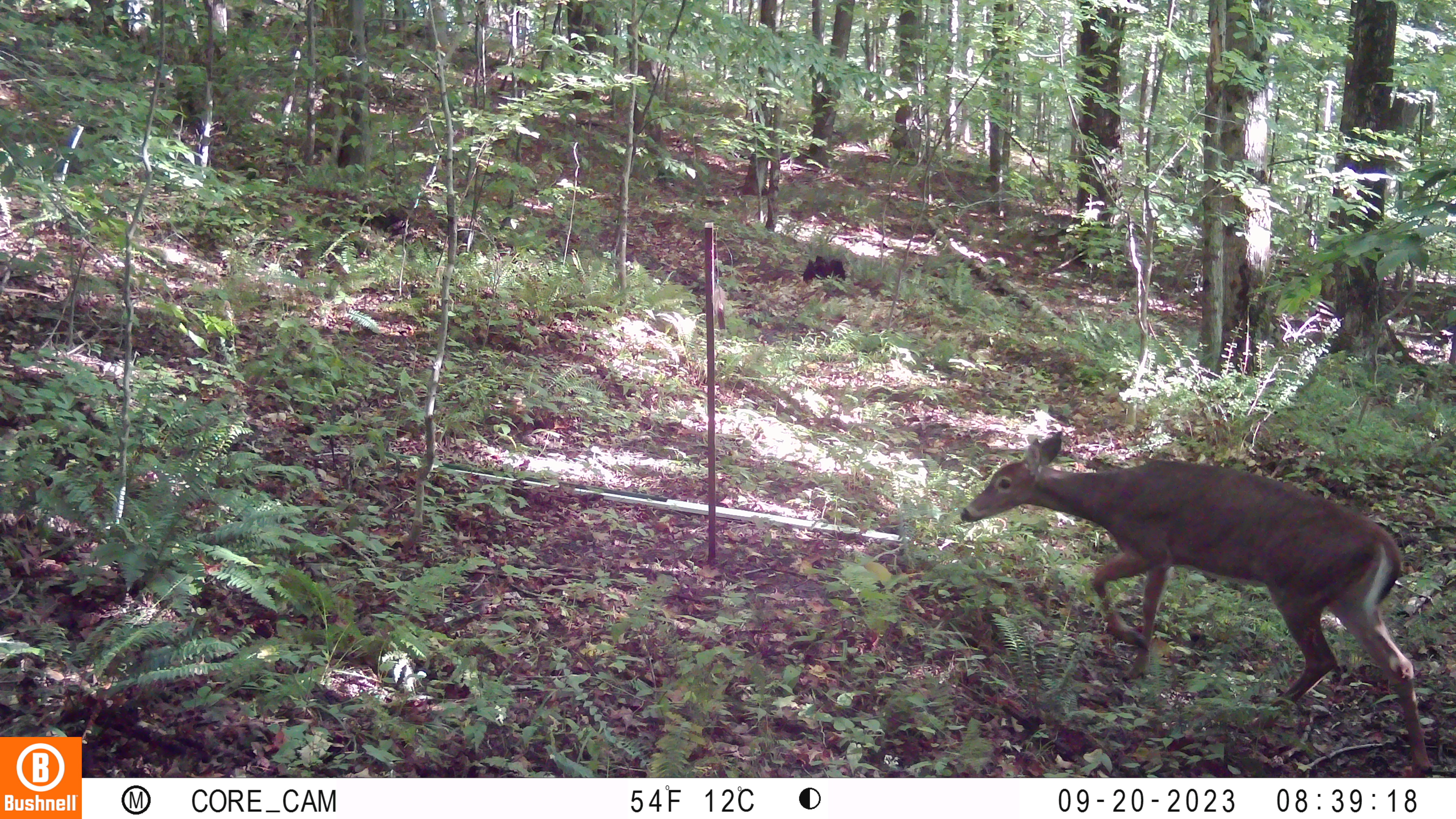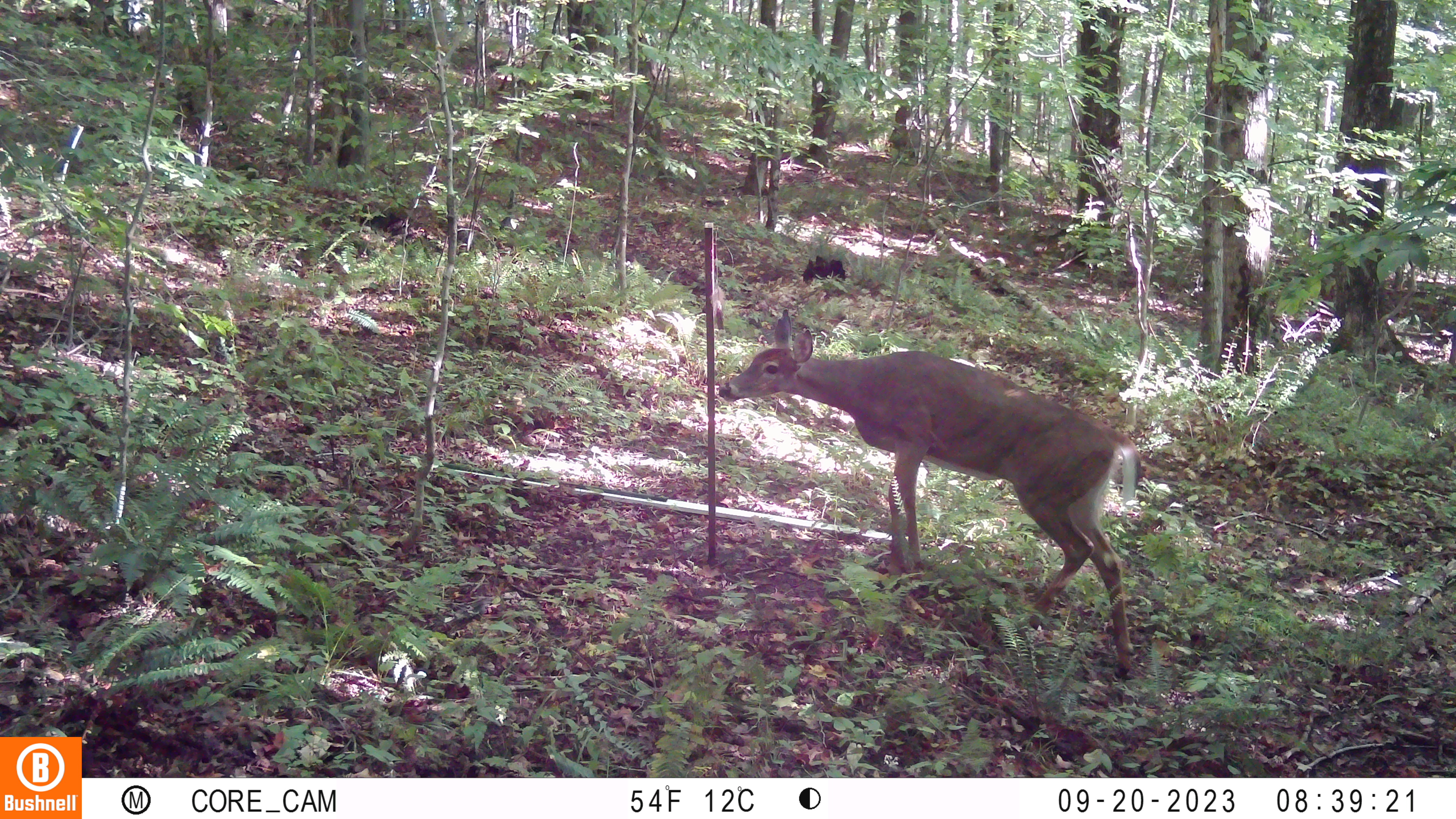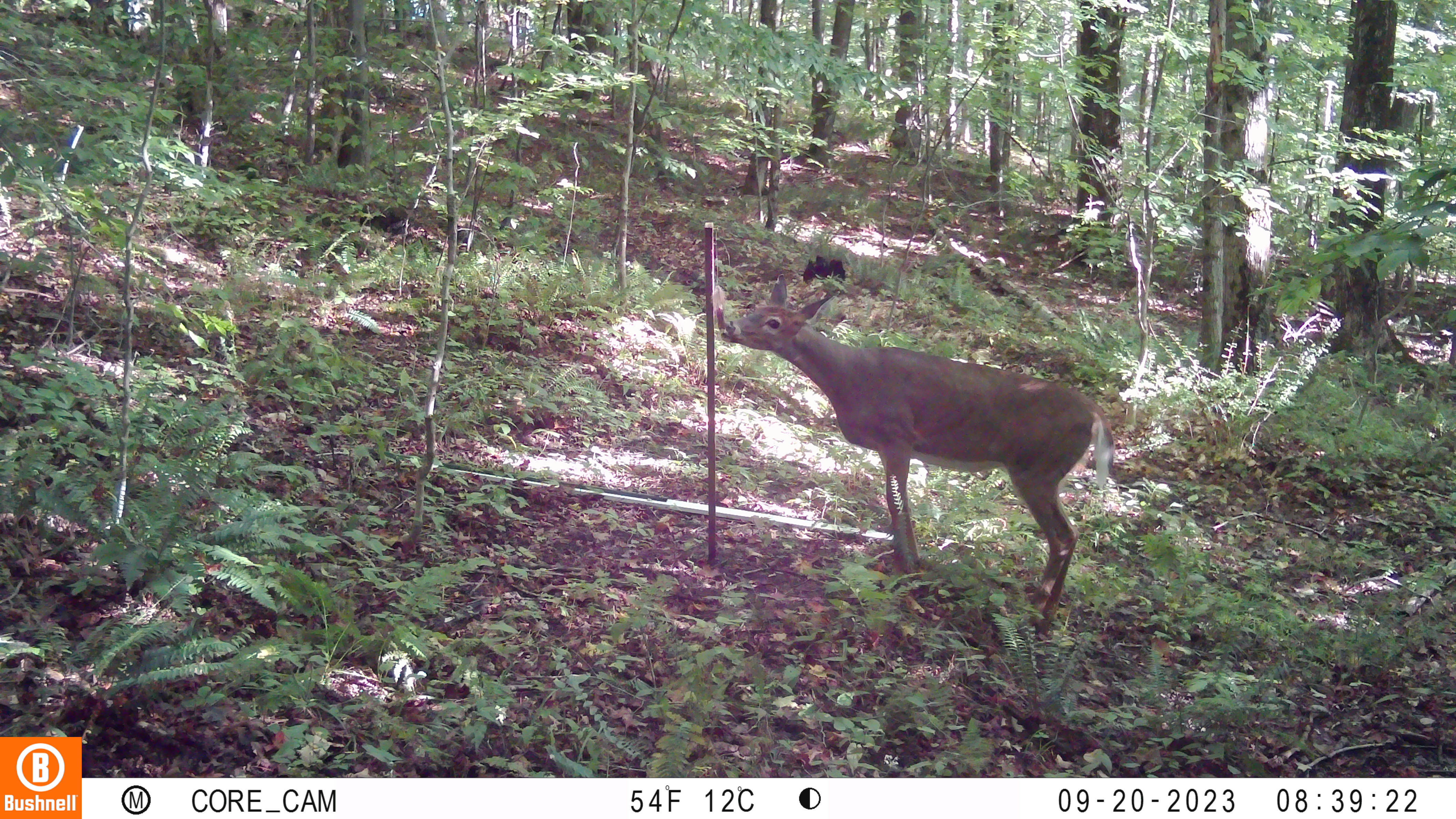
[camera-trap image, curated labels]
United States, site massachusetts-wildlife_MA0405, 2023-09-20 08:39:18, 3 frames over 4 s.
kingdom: Animalia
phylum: Chordata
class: Mammalia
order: Artiodactyla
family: Cervidae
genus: Odocoileus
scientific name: Odocoileus virginianus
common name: white-tailed deer